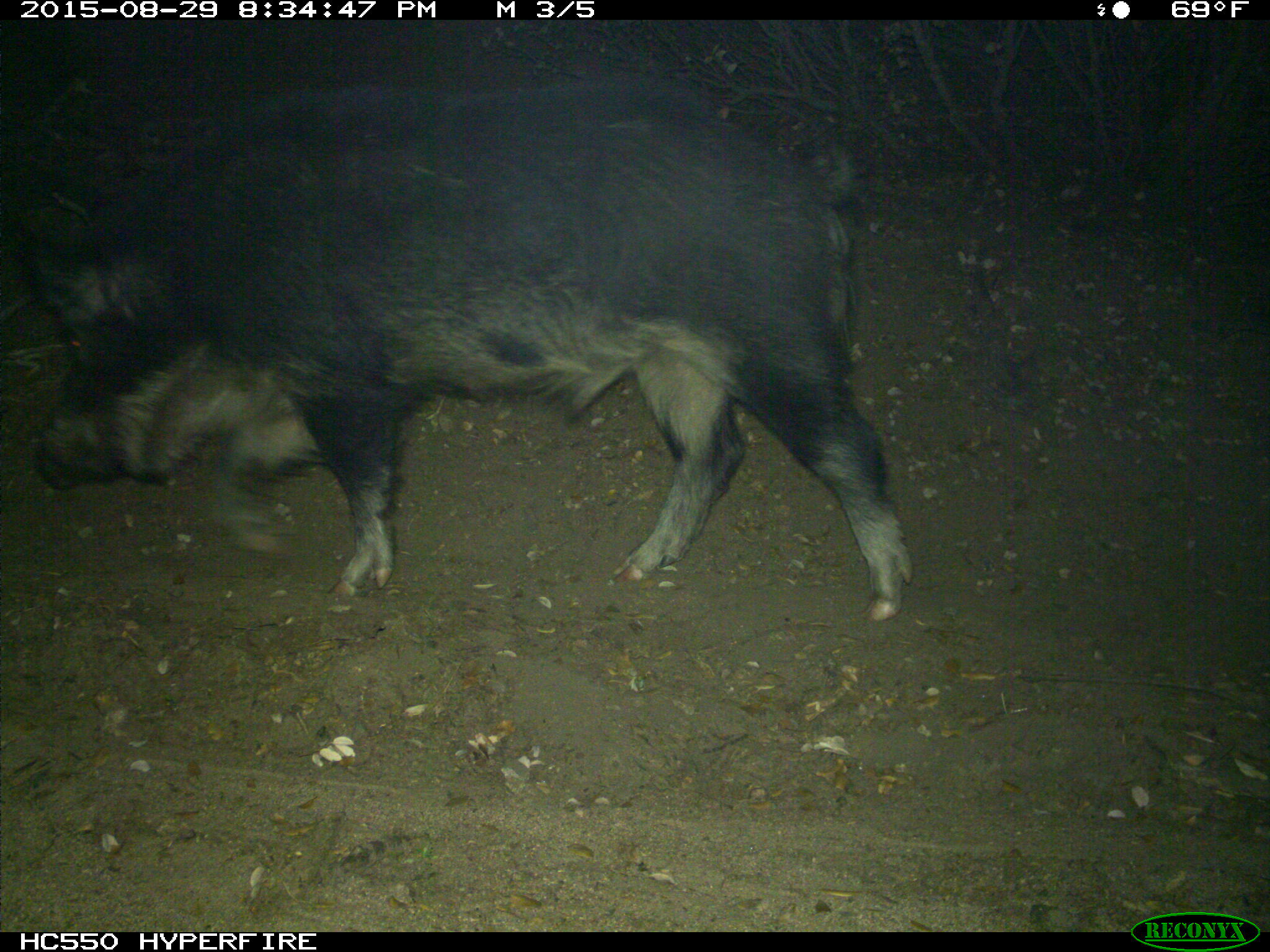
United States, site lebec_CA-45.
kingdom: Animalia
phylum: Chordata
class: Mammalia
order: Artiodactyla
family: Suidae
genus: Sus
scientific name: Sus scrofa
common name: wild boar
Sus scrofa (wild boar).